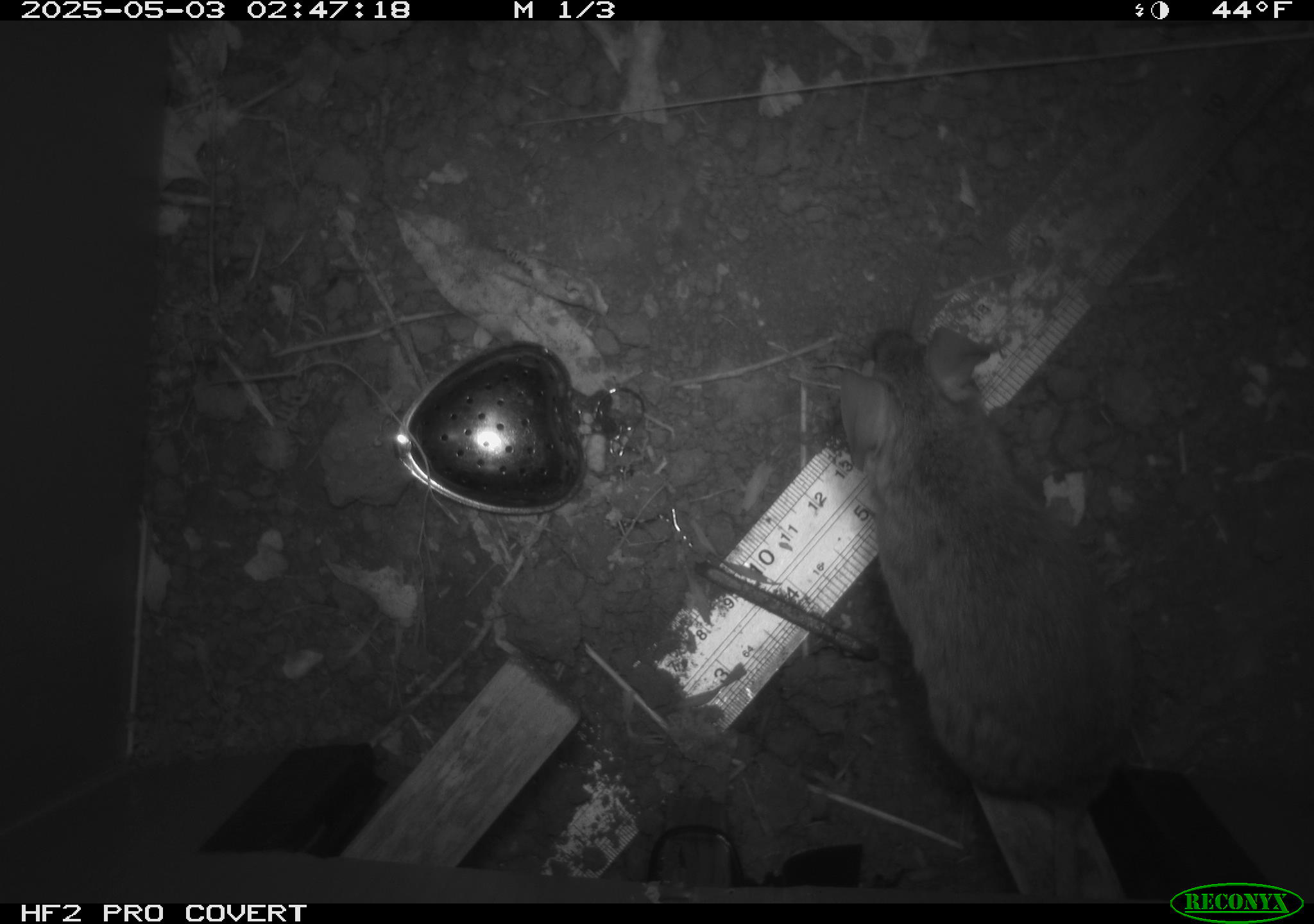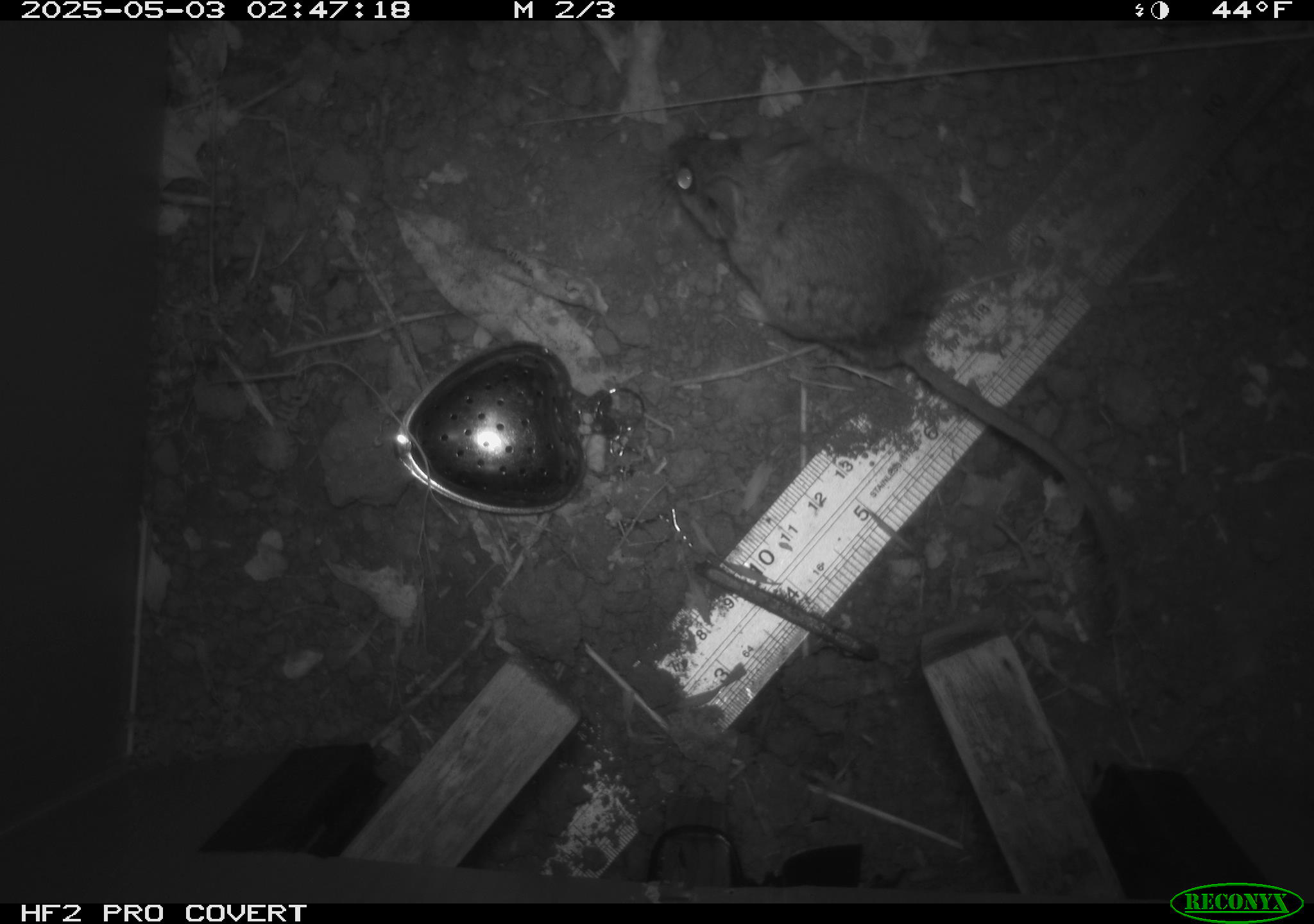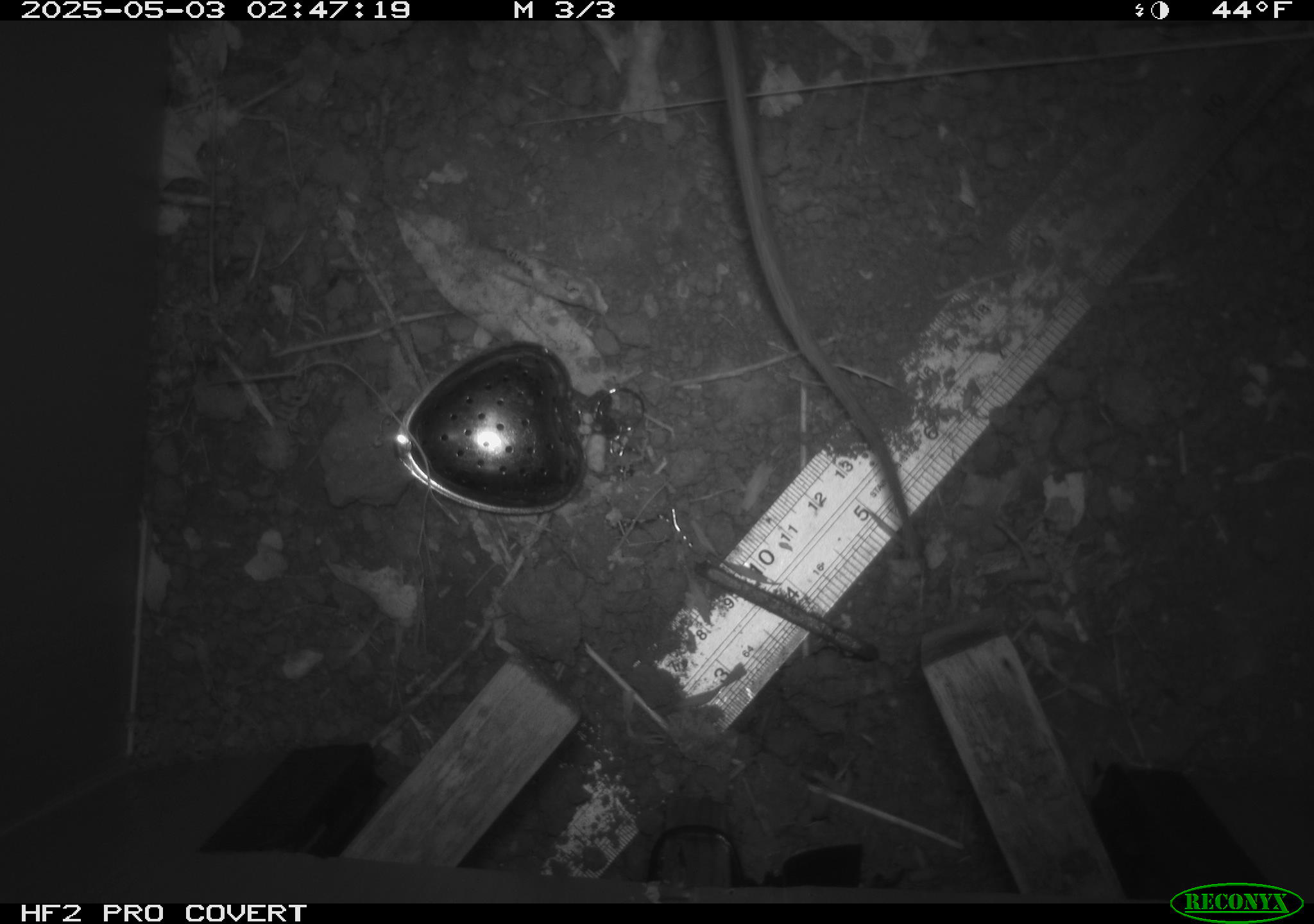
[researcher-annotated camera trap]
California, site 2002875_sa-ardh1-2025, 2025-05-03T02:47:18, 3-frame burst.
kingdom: Animalia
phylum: Chordata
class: Mammalia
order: Rodentia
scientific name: Rodentia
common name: mouse species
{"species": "mouse species (Rodentia)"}